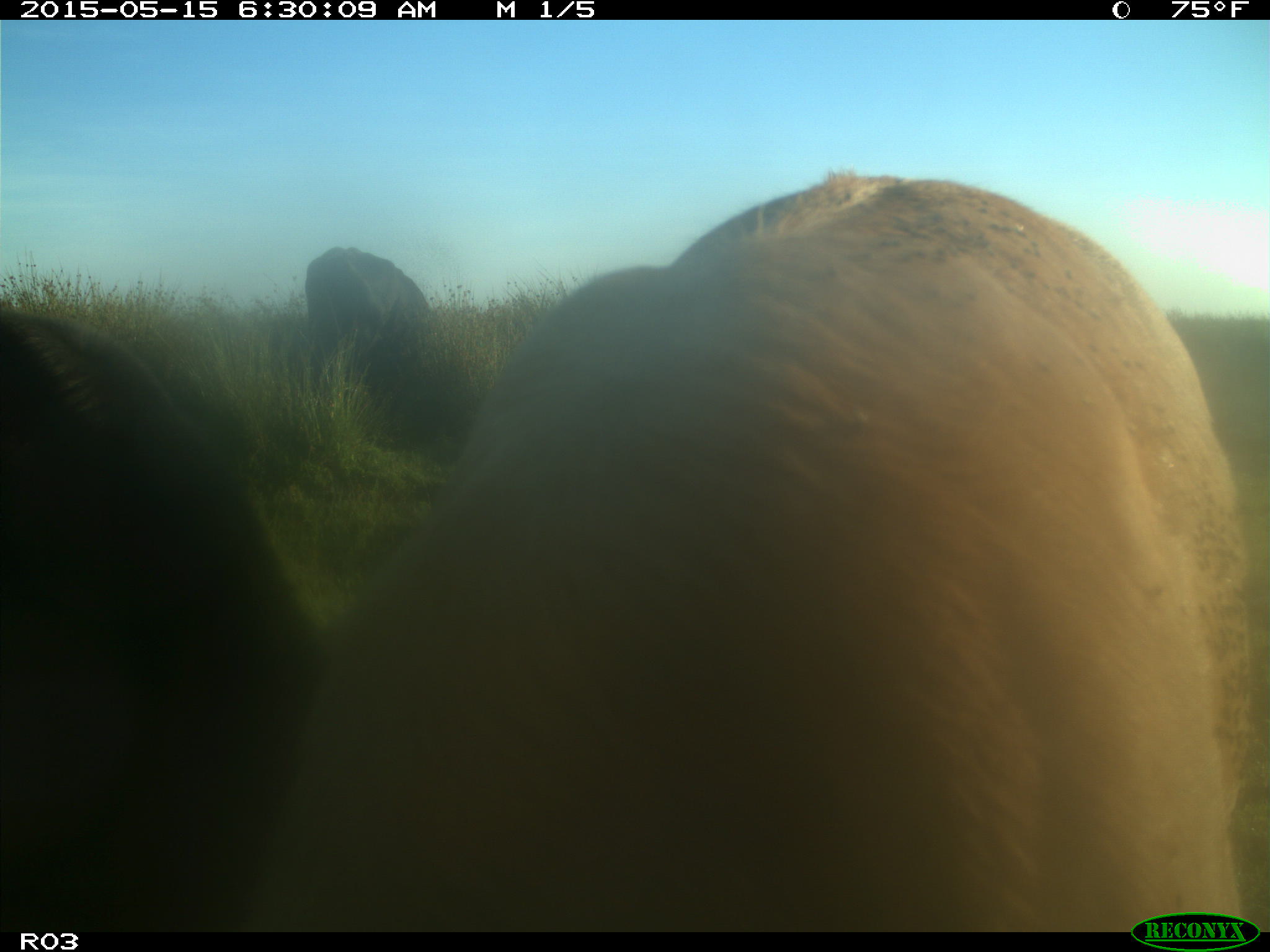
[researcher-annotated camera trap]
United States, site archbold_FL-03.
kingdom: Animalia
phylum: Chordata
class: Mammalia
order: Artiodactyla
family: Bovidae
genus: Bos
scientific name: Bos taurus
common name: domestic cow